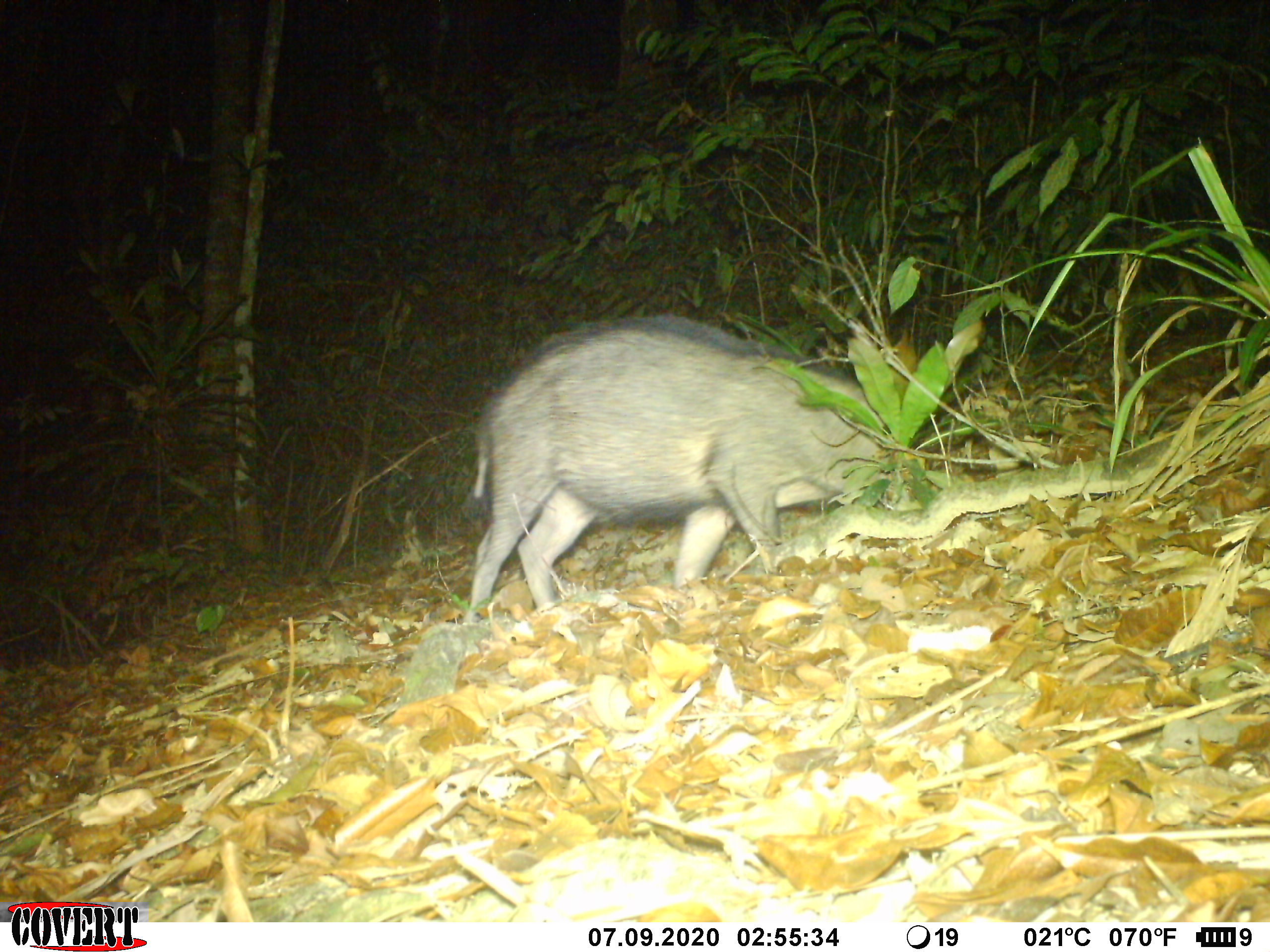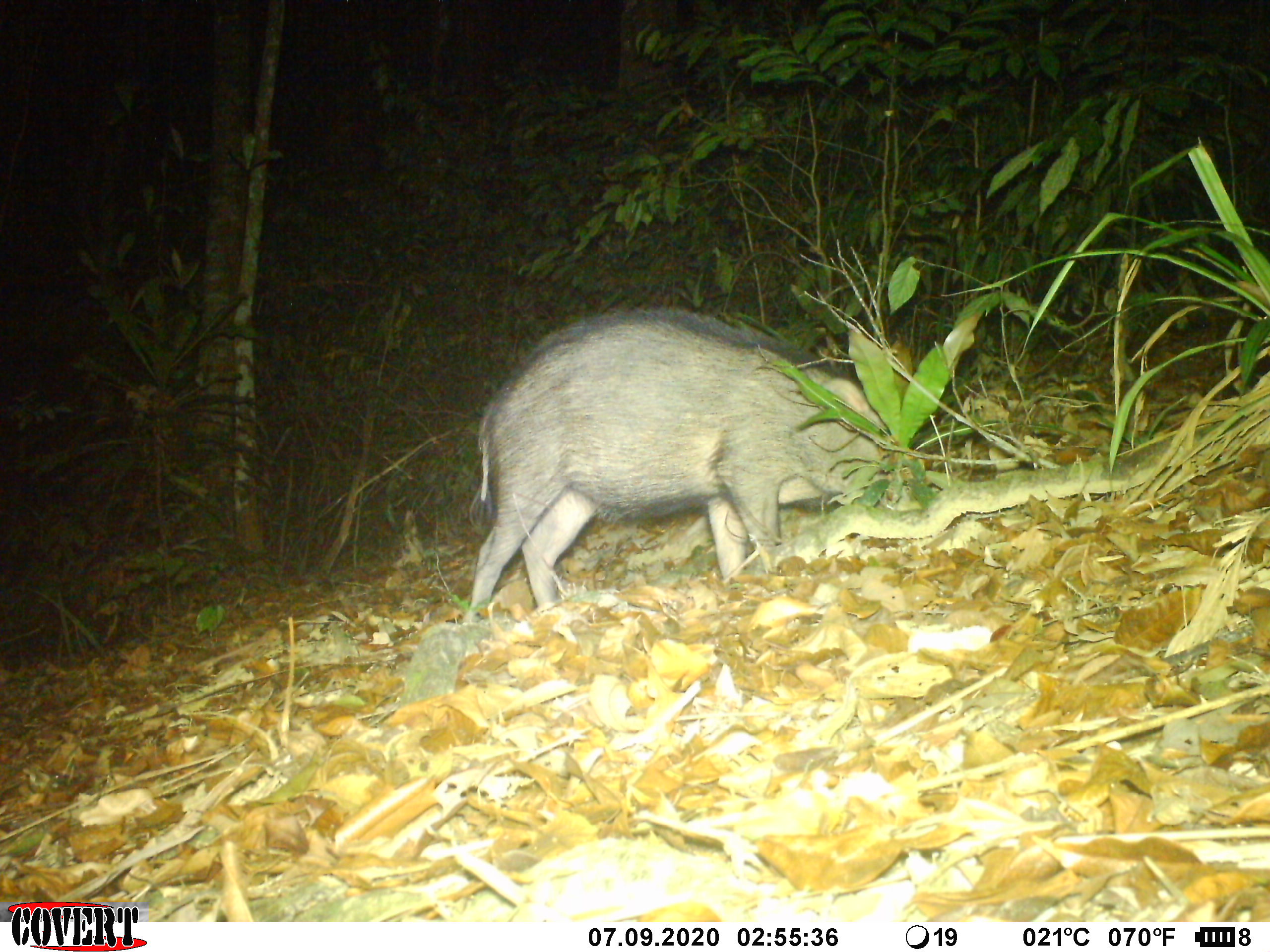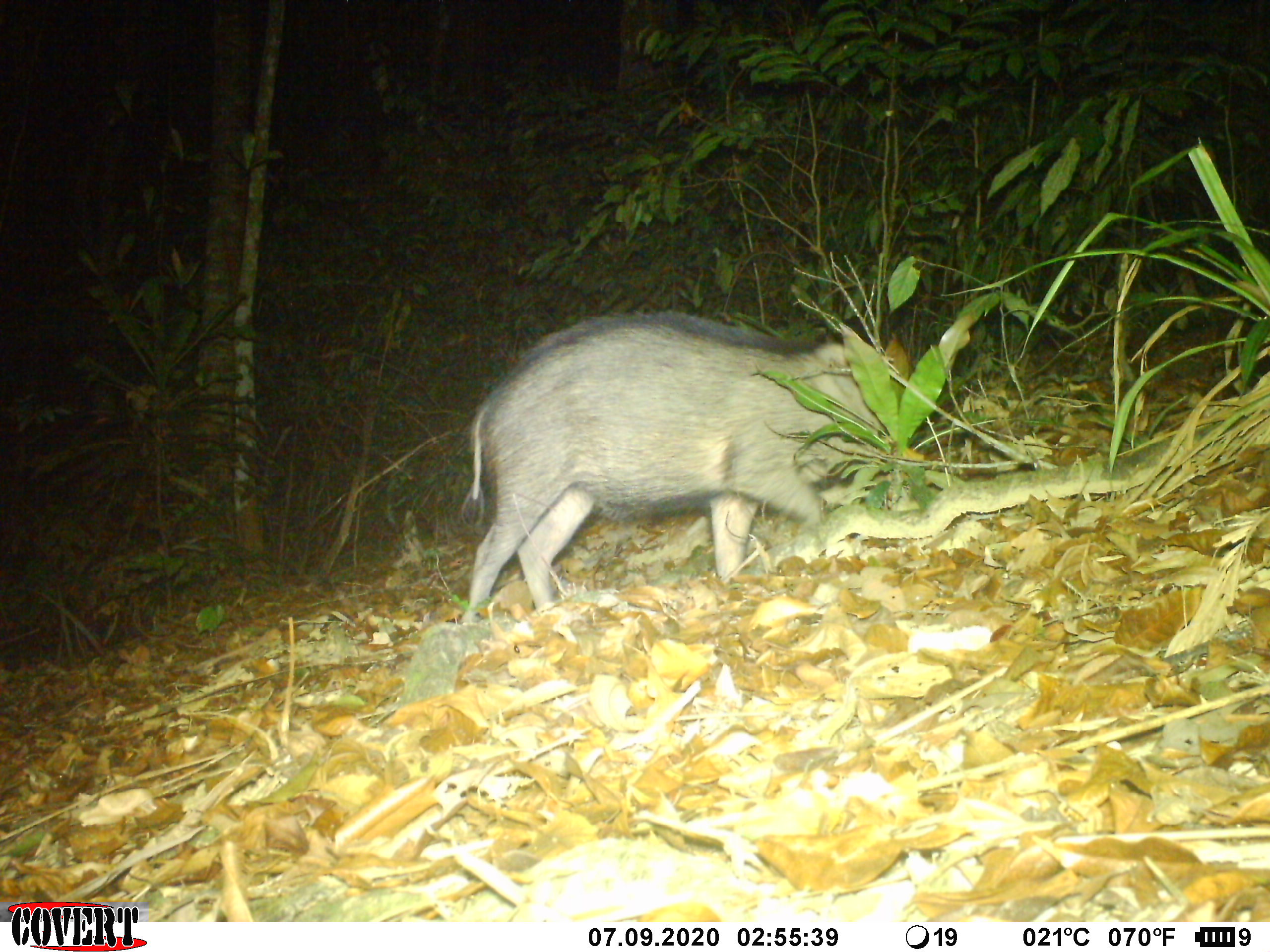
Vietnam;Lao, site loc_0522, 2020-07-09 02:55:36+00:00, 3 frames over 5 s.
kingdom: Animalia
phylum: Chordata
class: Mammalia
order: Artiodactyla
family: Suidae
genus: Sus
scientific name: Sus scrofa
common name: eurasian wild pig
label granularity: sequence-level